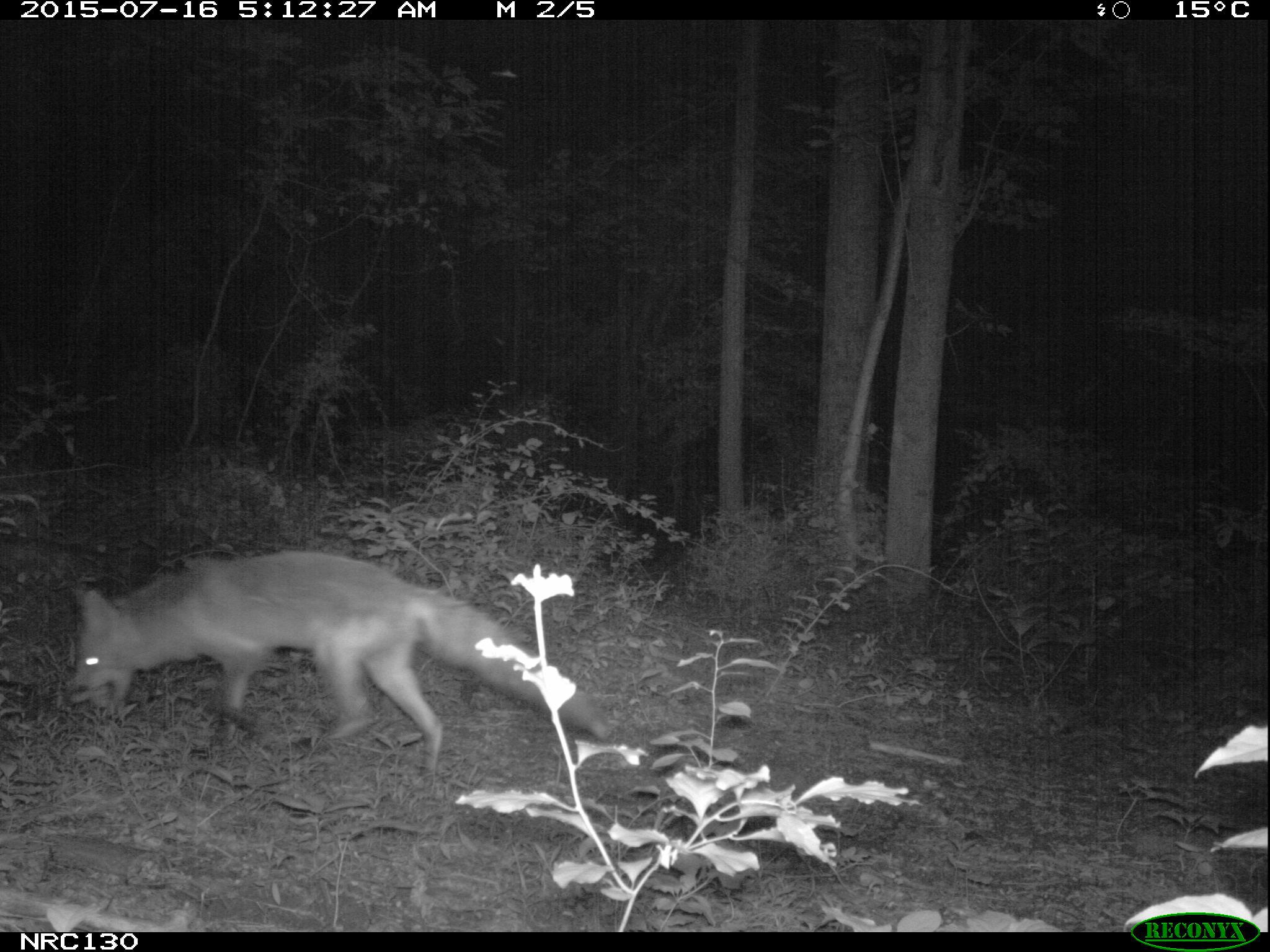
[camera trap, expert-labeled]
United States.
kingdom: Animalia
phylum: Chordata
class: Mammalia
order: Carnivora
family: Canidae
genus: Vulpes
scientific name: Vulpes vulpes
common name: red fox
Red Fox (Vulpes vulpes).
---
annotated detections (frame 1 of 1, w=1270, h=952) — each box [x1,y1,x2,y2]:
Red Fox: [59,546,616,773]